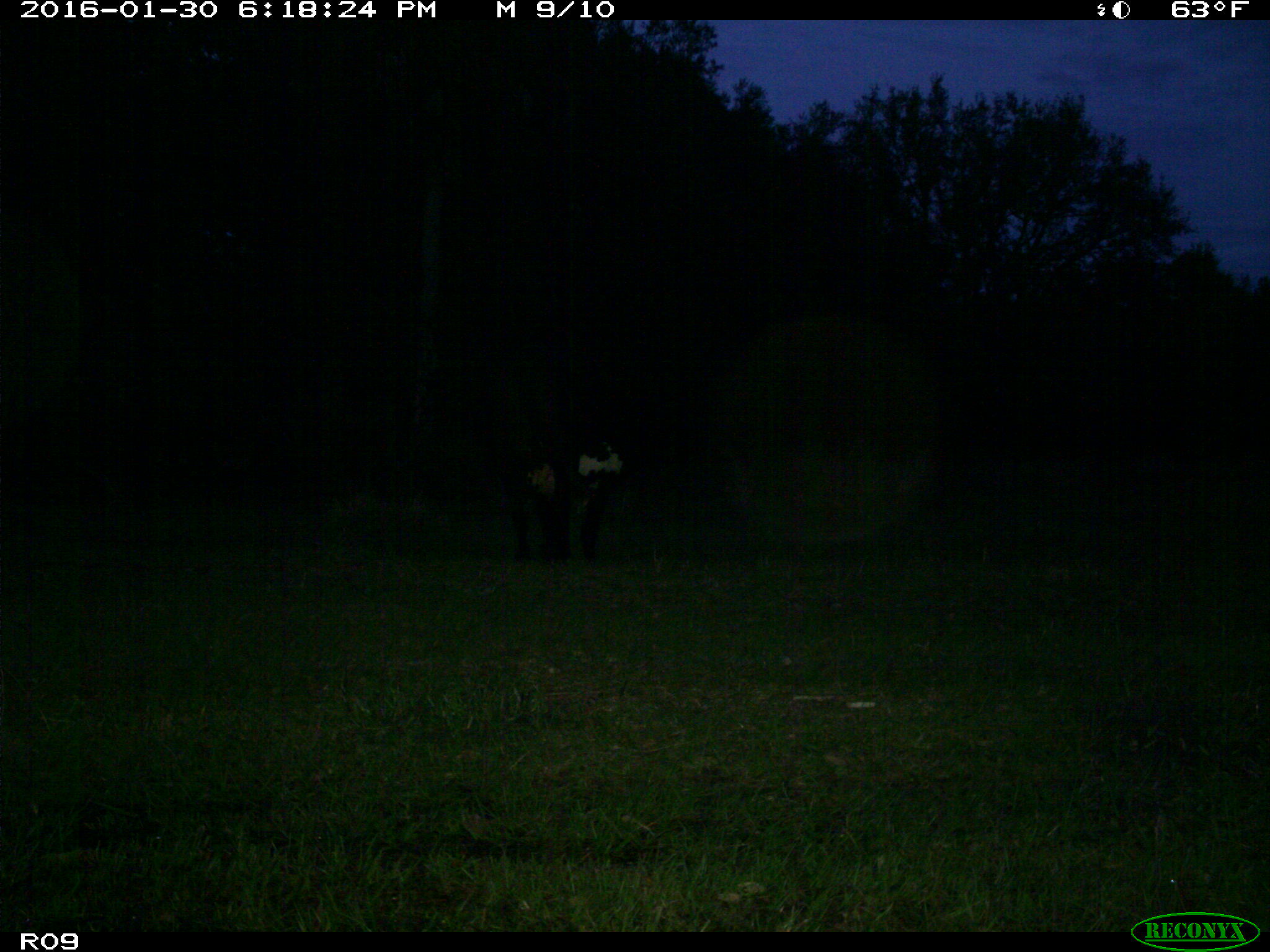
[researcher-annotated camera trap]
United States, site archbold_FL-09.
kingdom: Animalia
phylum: Chordata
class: Mammalia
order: Artiodactyla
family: Bovidae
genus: Bos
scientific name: Bos taurus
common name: domestic cow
Bos taurus (domestic cow).